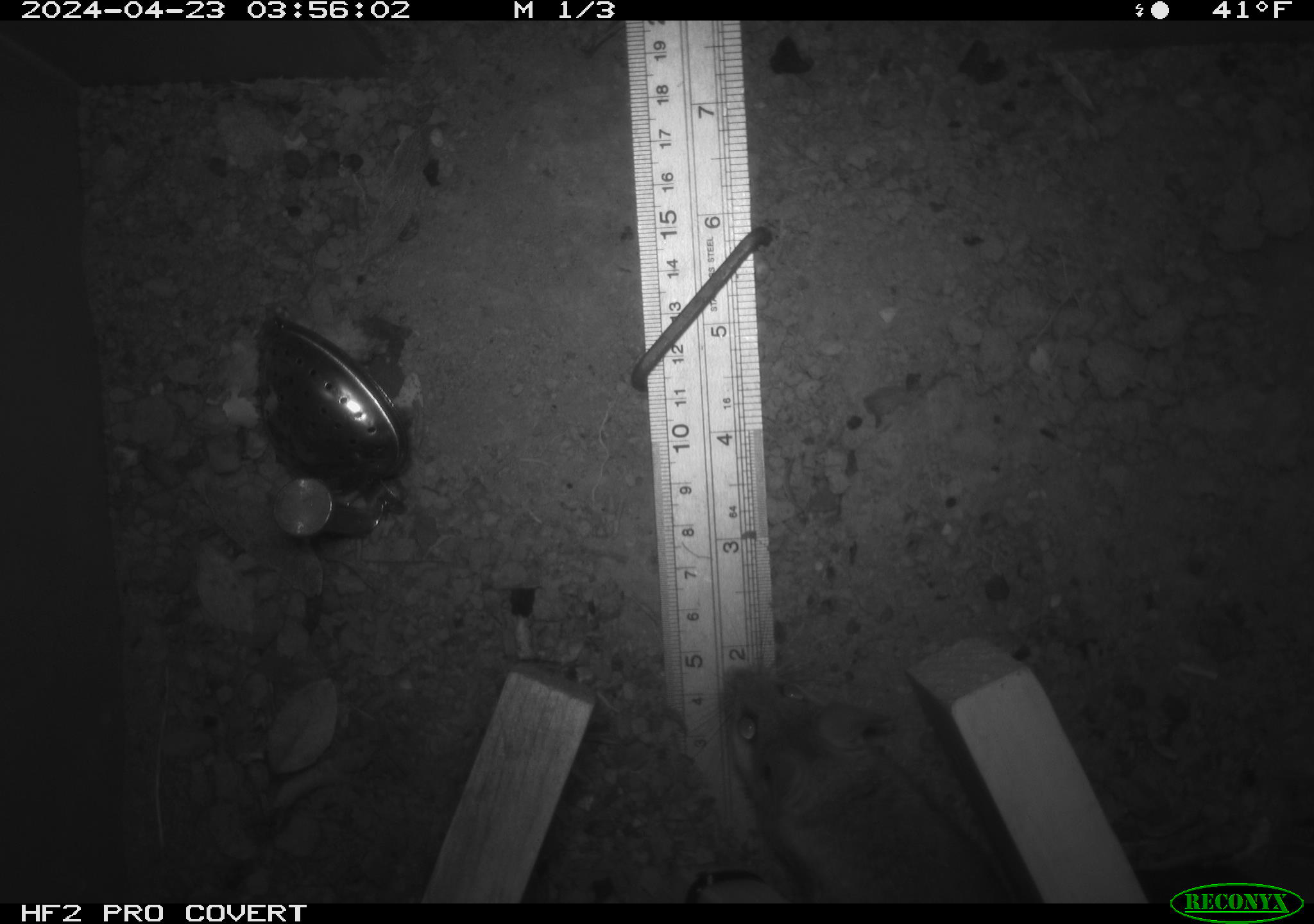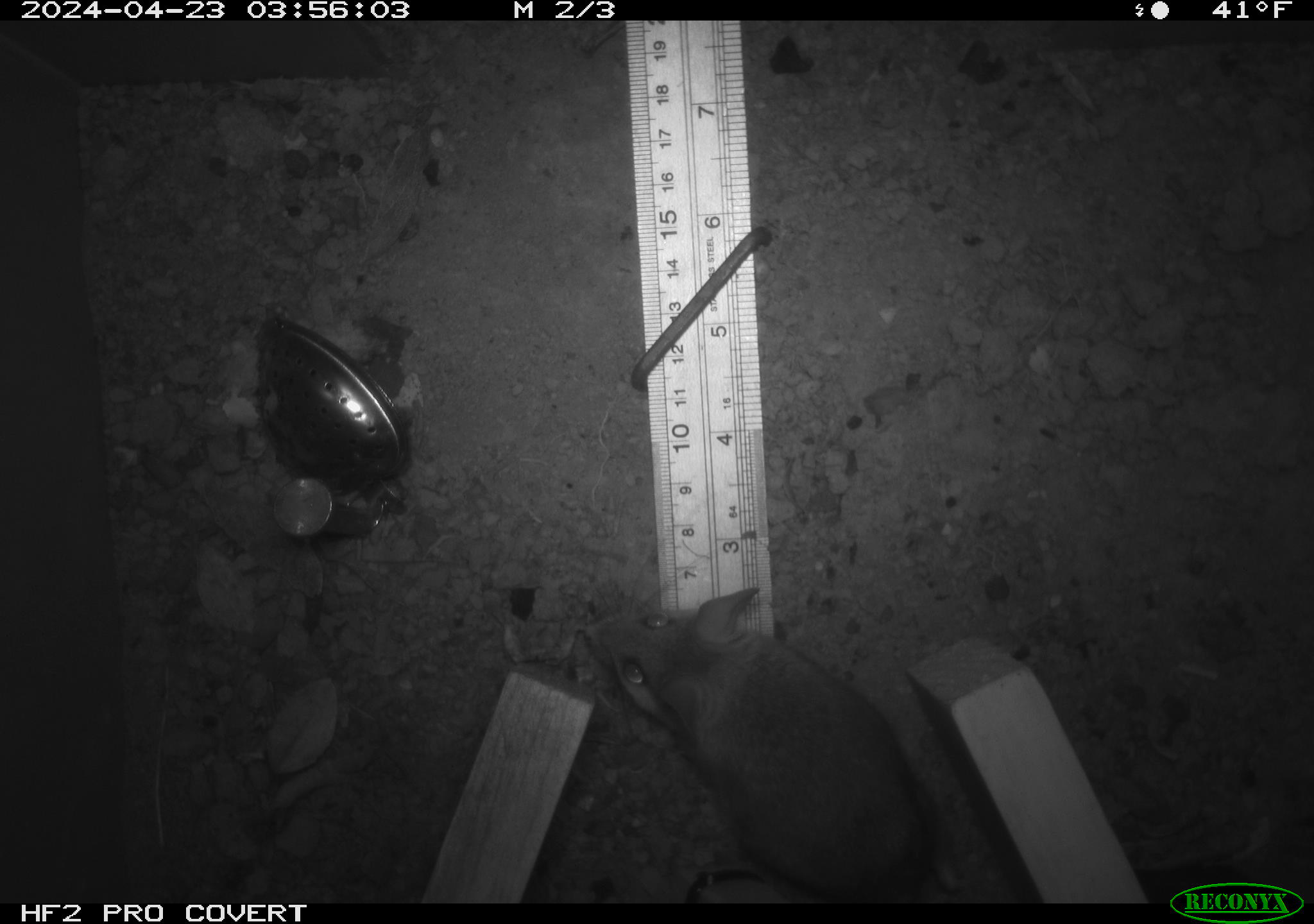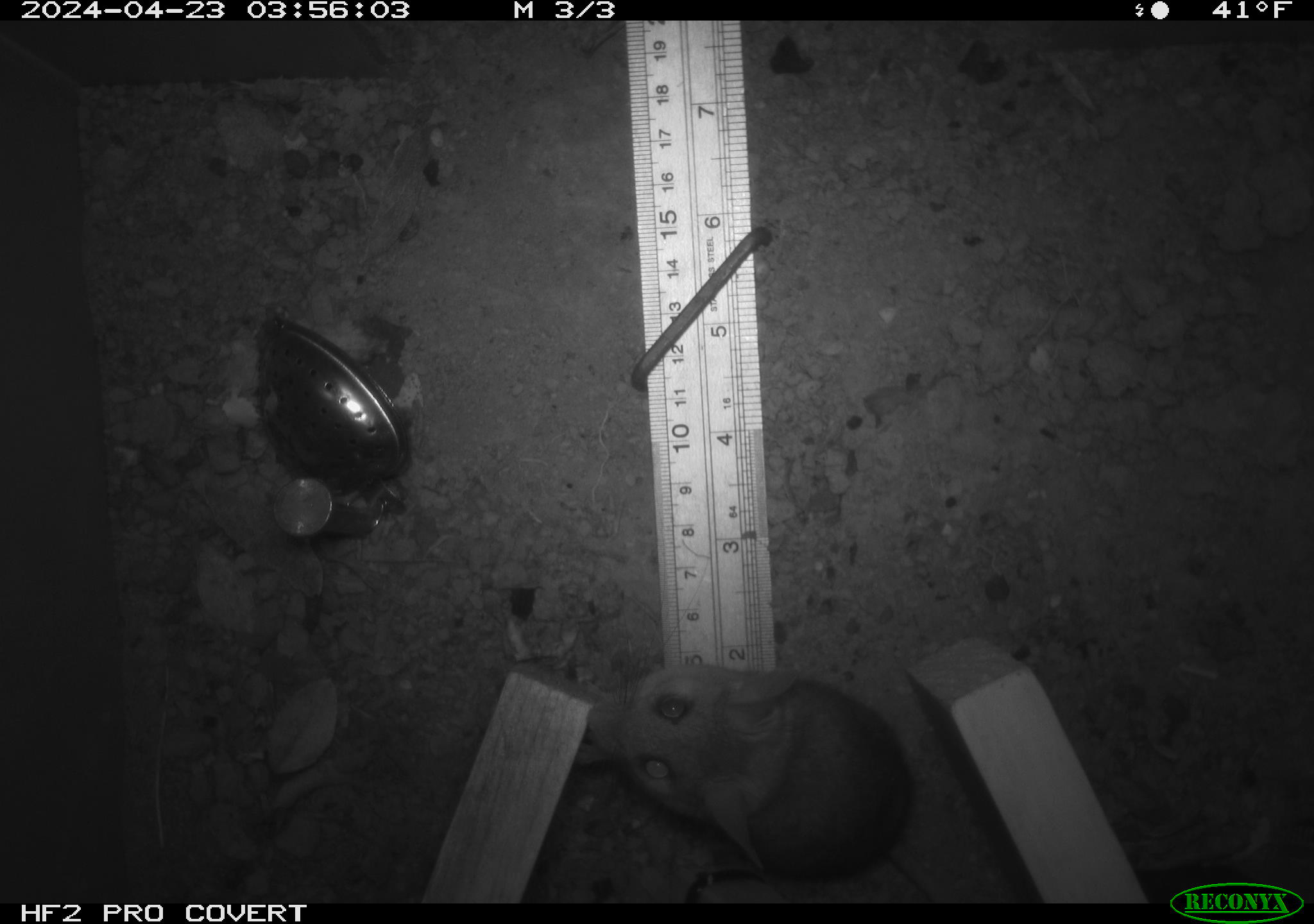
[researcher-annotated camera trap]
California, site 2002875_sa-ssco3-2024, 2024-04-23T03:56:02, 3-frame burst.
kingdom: Animalia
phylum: Chordata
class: Mammalia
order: Rodentia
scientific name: Rodentia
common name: mouse species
Mouse species (Rodentia).